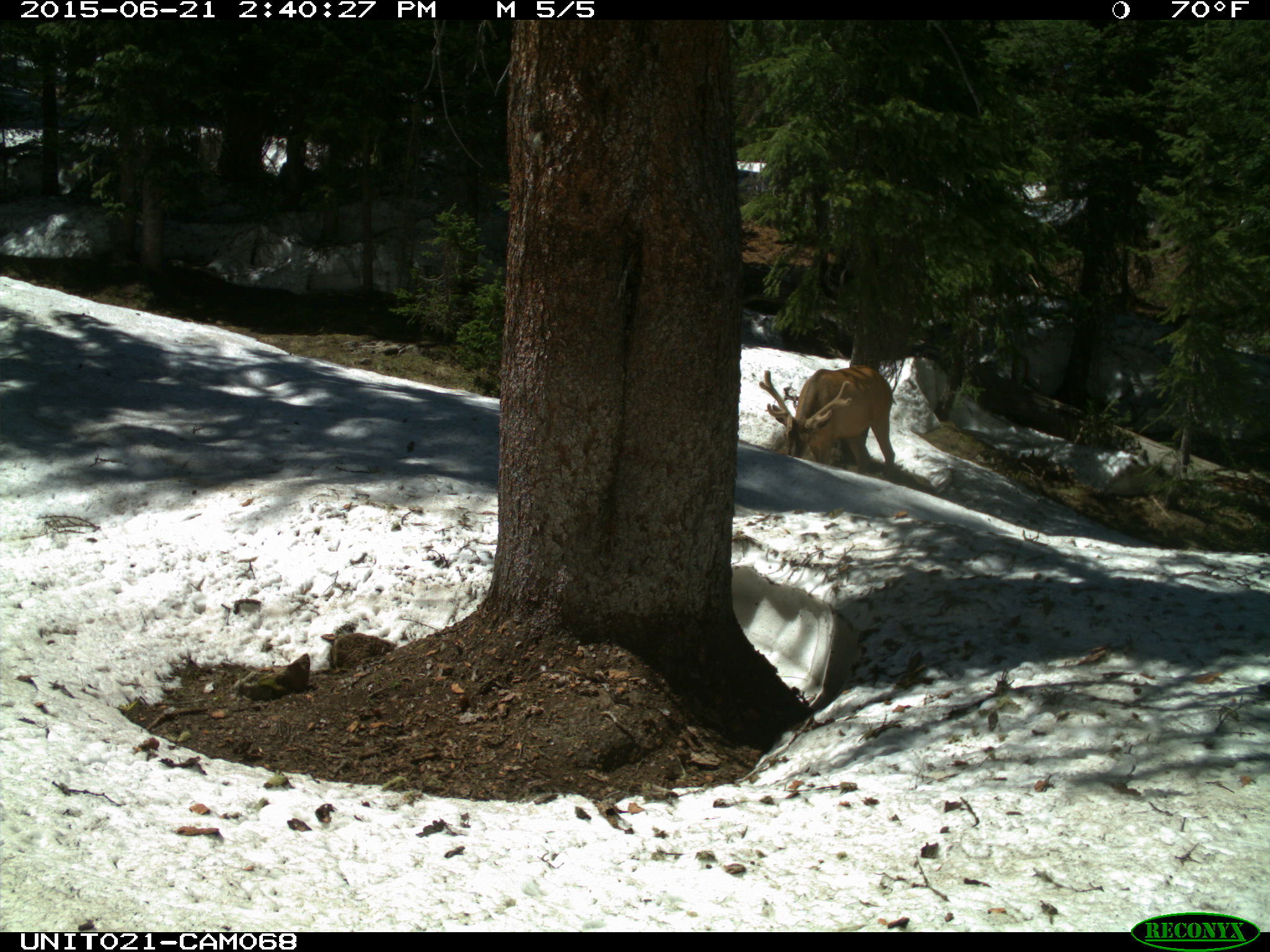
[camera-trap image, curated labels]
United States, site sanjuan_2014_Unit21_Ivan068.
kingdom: Animalia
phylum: Chordata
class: Mammalia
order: Artiodactyla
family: Cervidae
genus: Cervus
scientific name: Cervus elaphus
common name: red deer